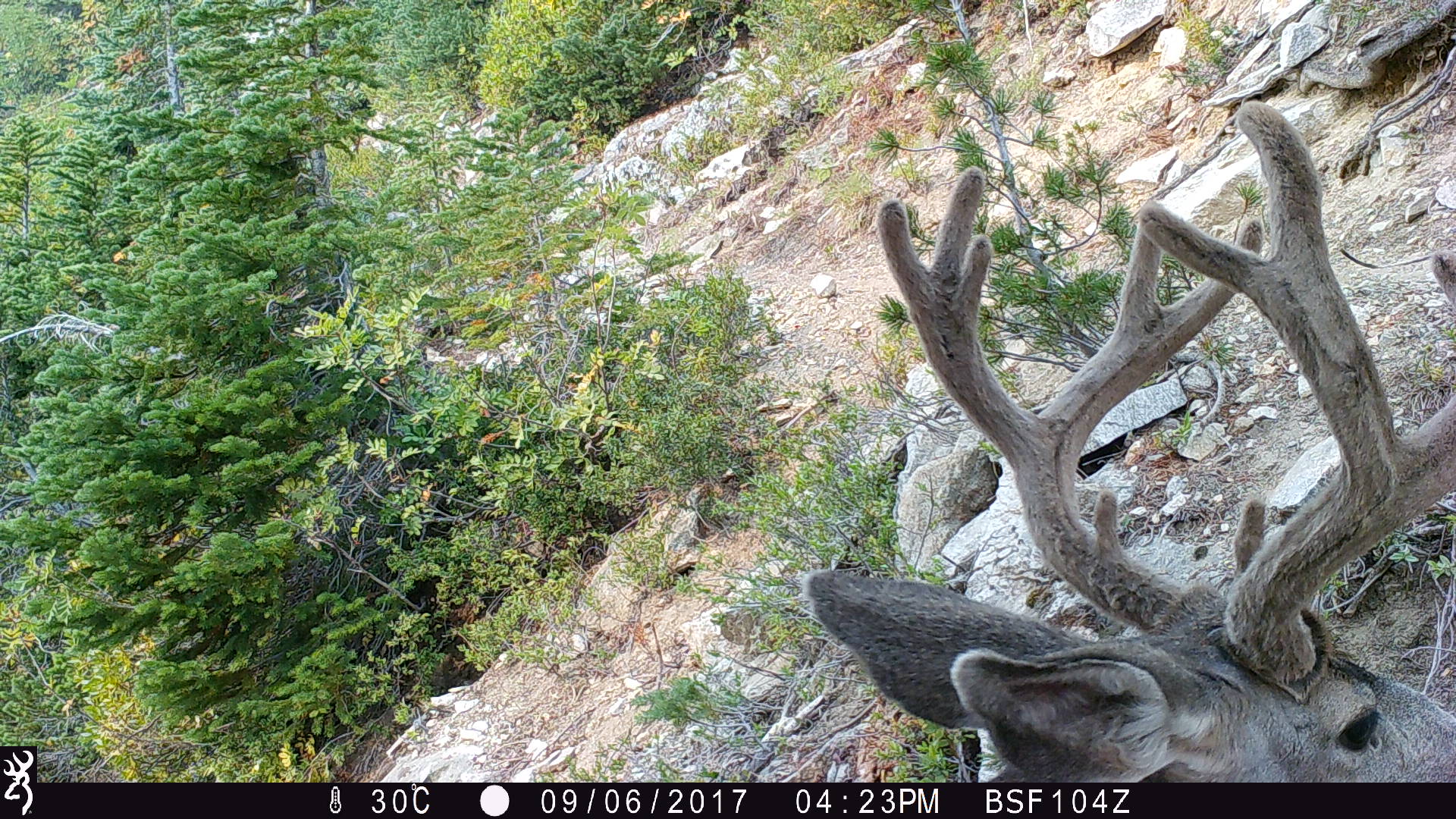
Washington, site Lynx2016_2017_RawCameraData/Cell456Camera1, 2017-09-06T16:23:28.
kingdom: Animalia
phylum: Chordata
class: Mammalia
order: Artiodactyla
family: Cervidae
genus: Odocoileus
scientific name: Odocoileus hemionus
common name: mule deer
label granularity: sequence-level